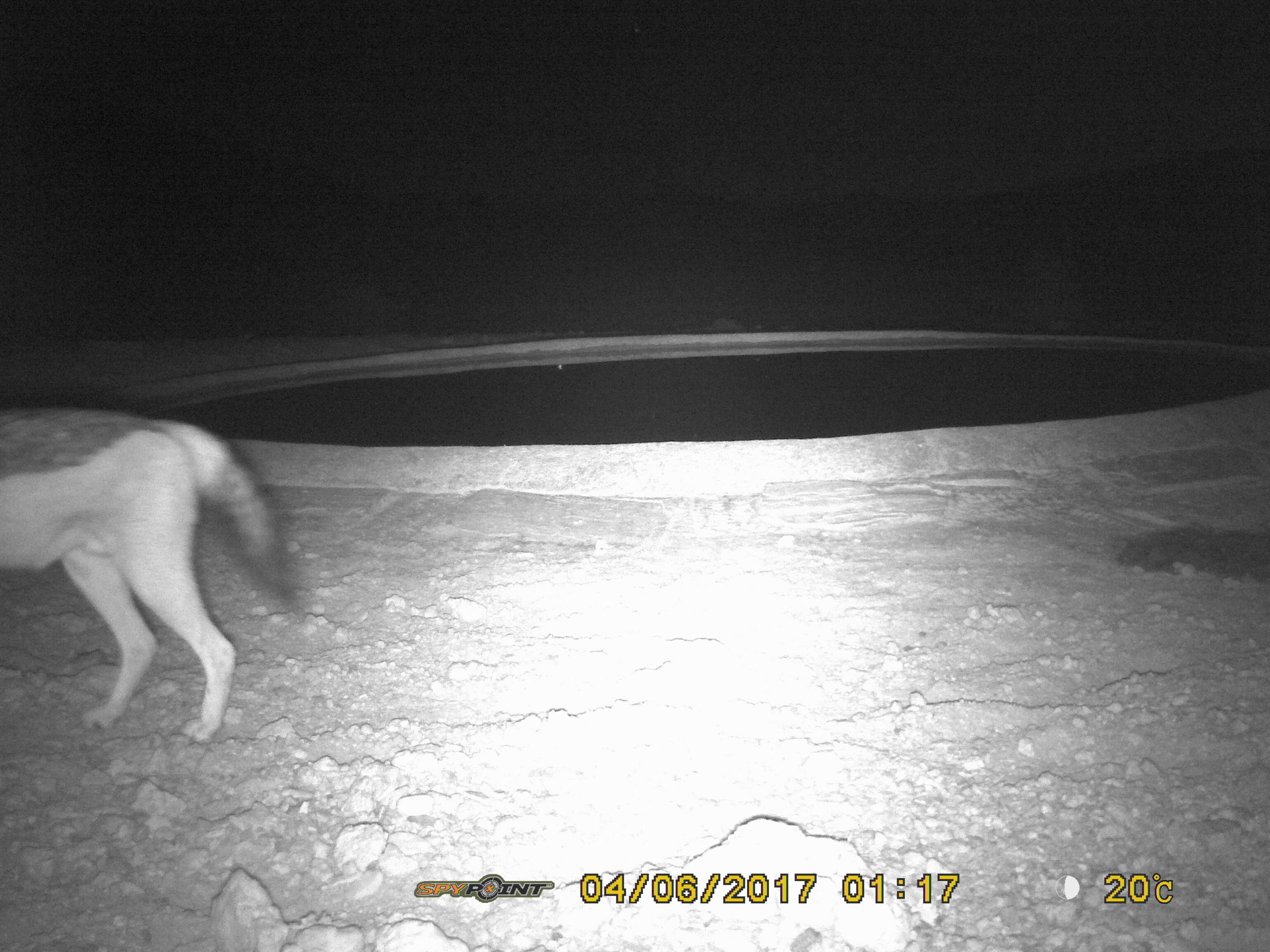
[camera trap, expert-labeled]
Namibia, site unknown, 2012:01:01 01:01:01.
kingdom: Animalia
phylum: Chordata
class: Mammalia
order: Carnivora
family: Canidae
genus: Lupulella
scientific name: Lupulella mesomelas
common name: black-backed jackal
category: canis mesomelas